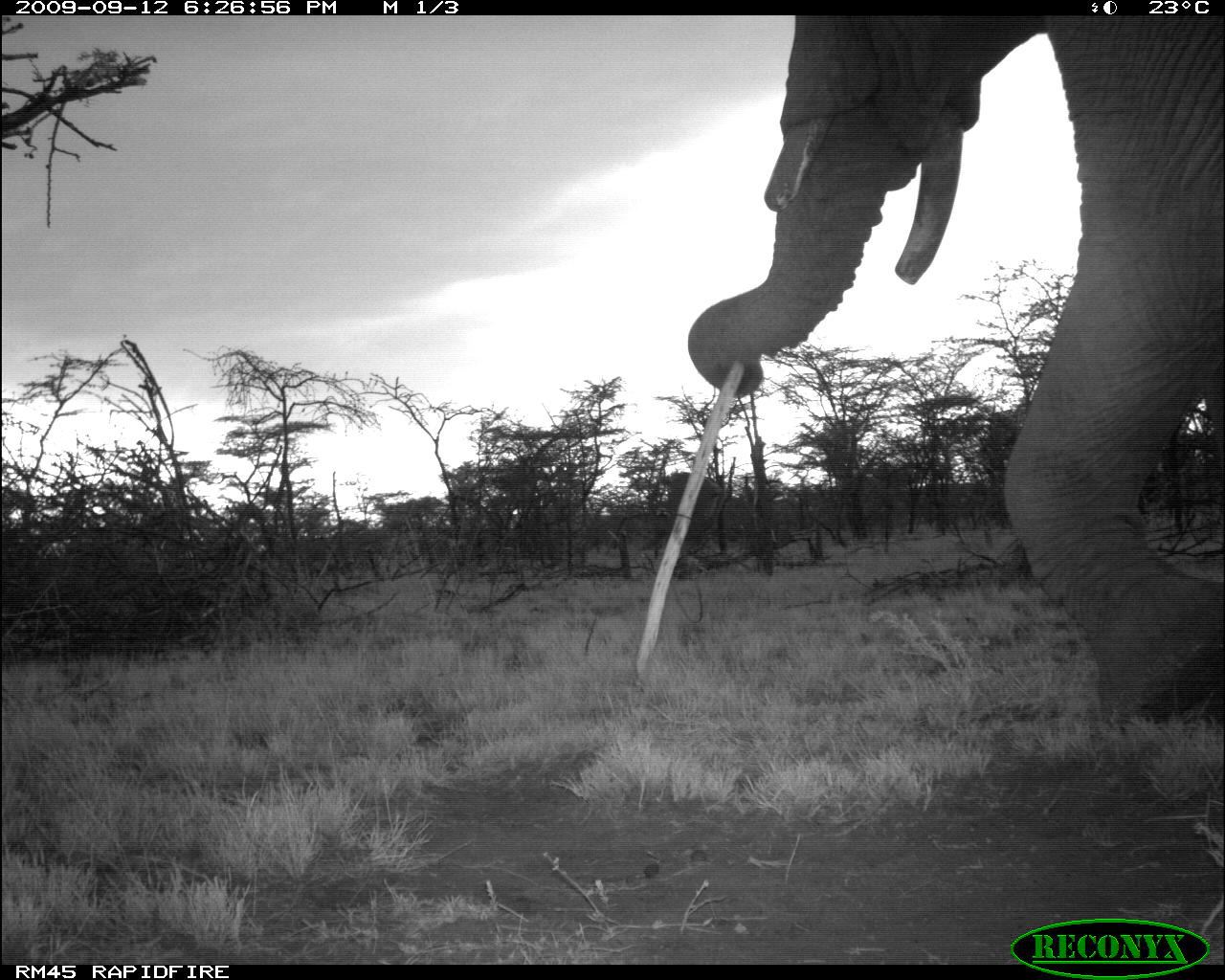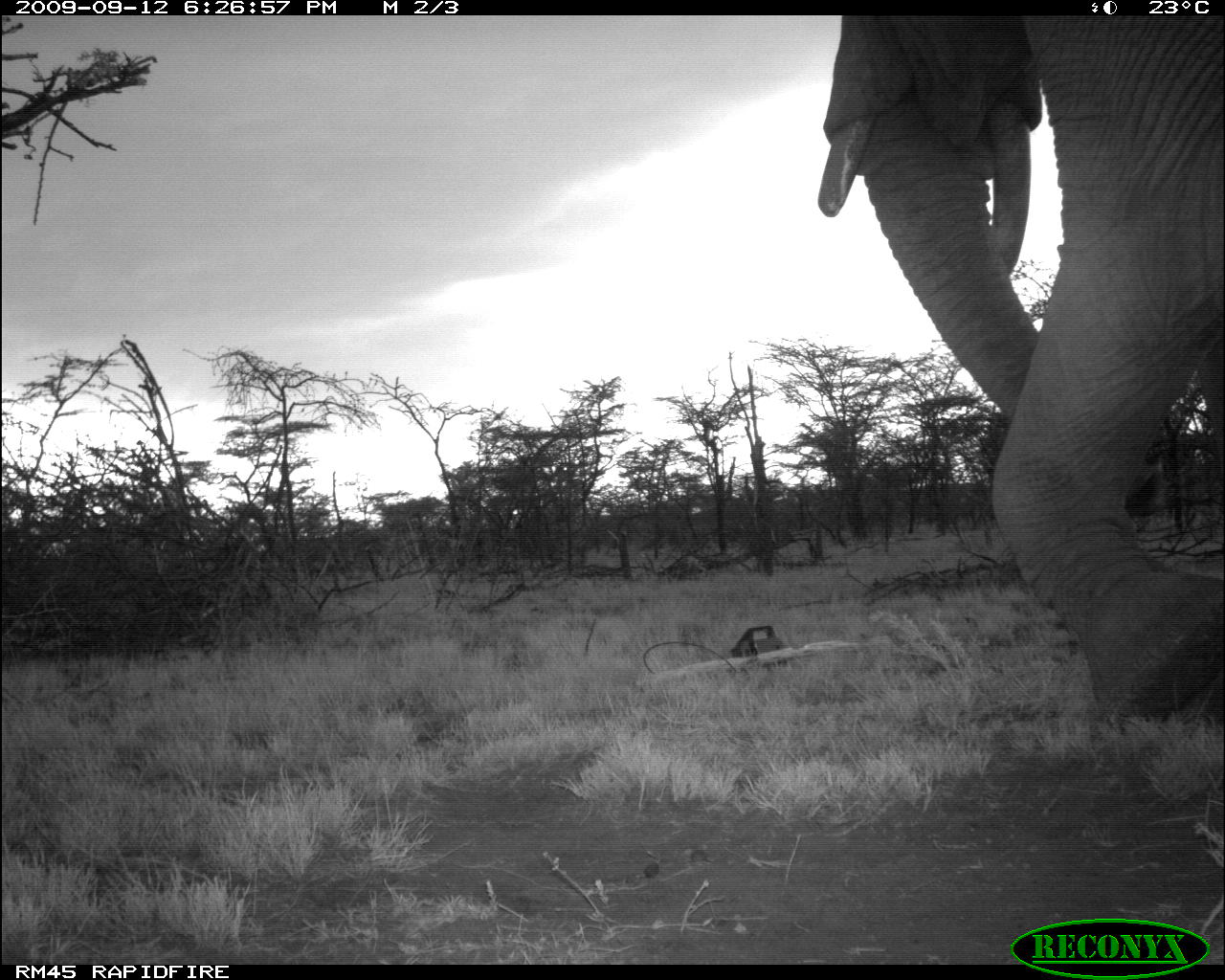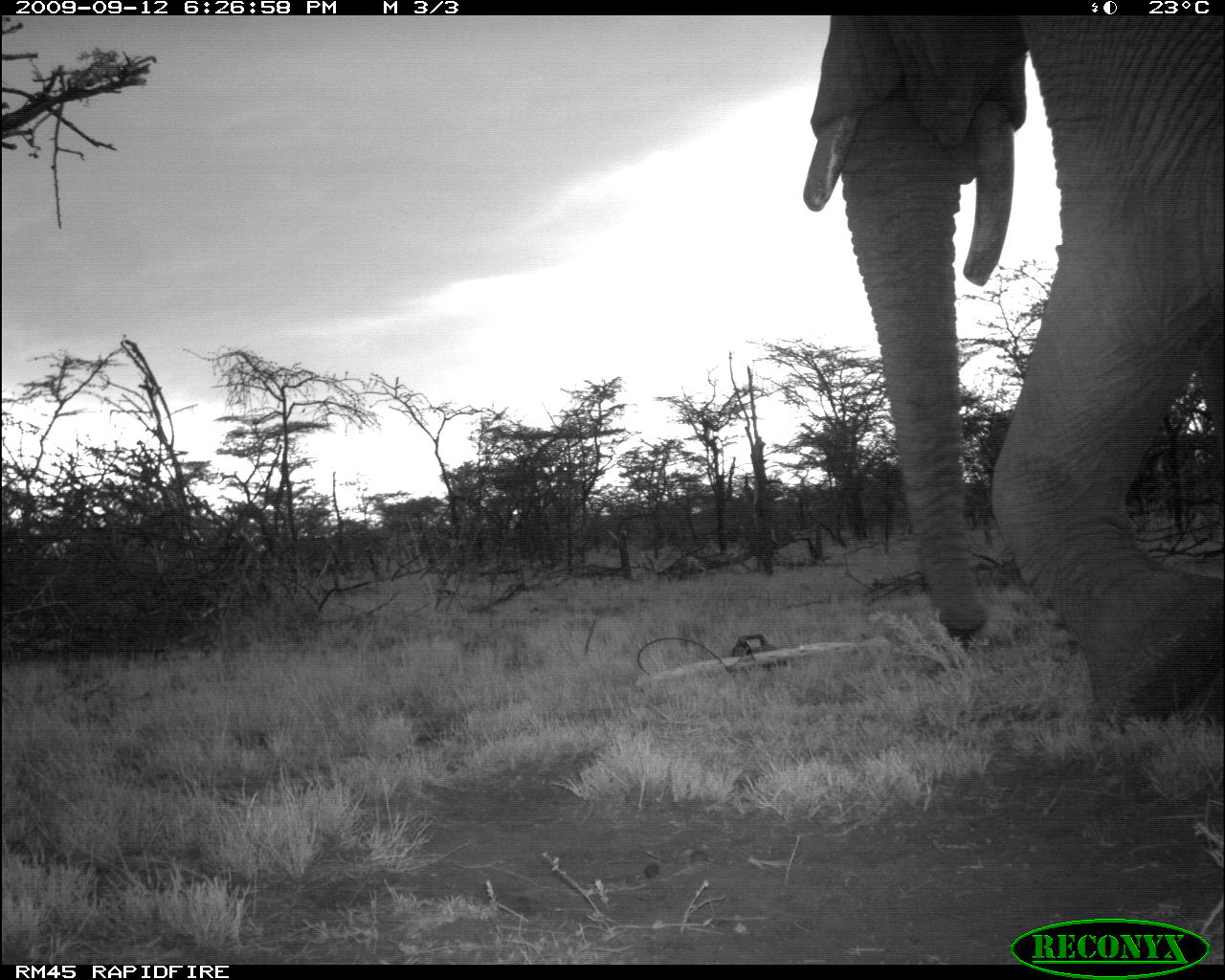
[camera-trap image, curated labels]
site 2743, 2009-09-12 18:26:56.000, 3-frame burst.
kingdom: Animalia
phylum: Chordata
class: Mammalia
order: Proboscidea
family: Elephantidae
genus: Loxodonta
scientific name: Loxodonta africana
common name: african bush elephant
Loxodonta africana (african bush elephant), count 1.